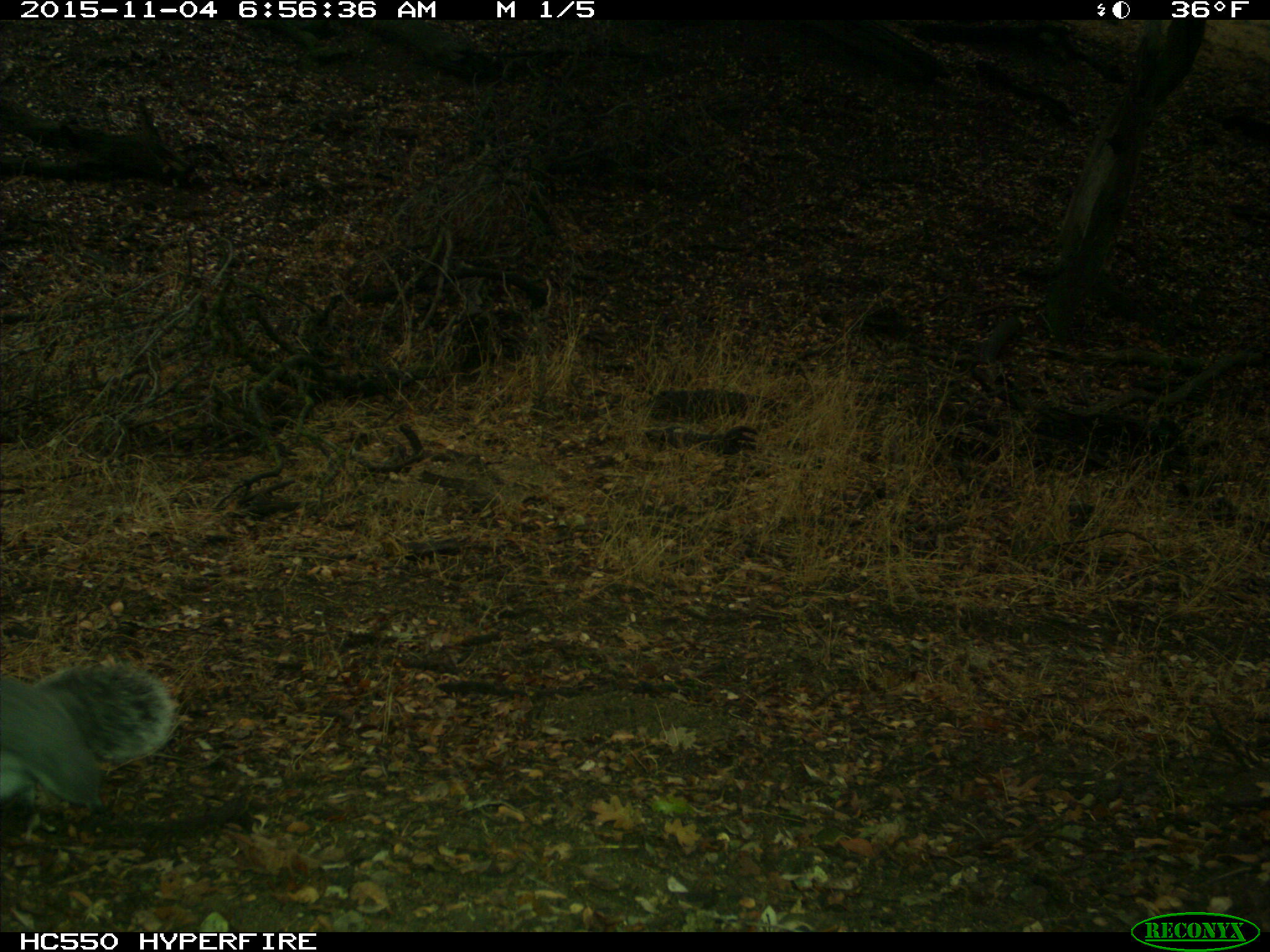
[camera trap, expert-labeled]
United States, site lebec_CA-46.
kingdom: Animalia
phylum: Chordata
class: Mammalia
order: Rodentia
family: Sciuridae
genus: Sciurus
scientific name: Sciurus carolinensis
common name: eastern gray squirrel